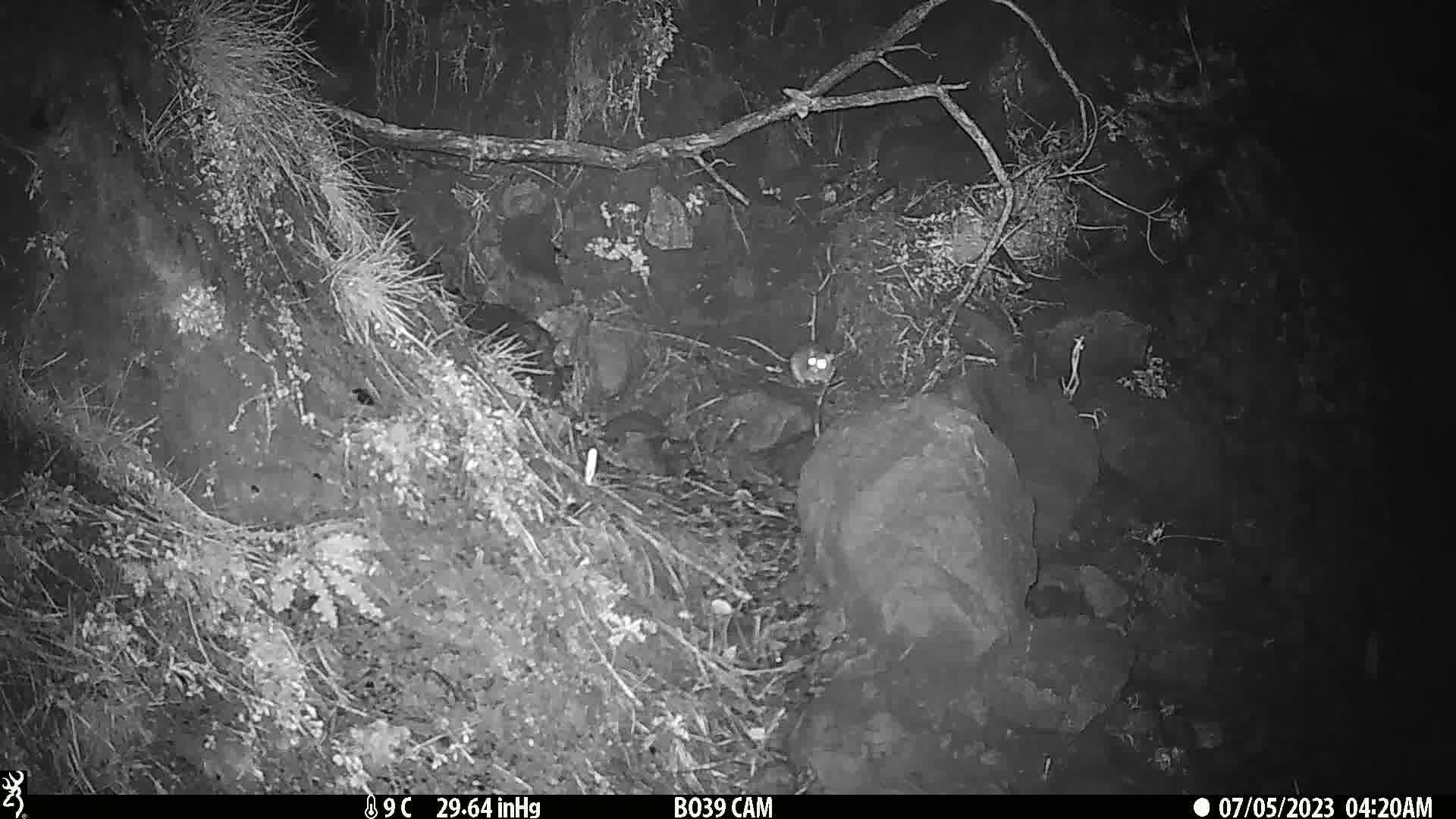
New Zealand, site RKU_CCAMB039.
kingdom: Animalia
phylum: Chordata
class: Mammalia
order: Rodentia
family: Muridae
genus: Rattus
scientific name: Rattus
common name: rat